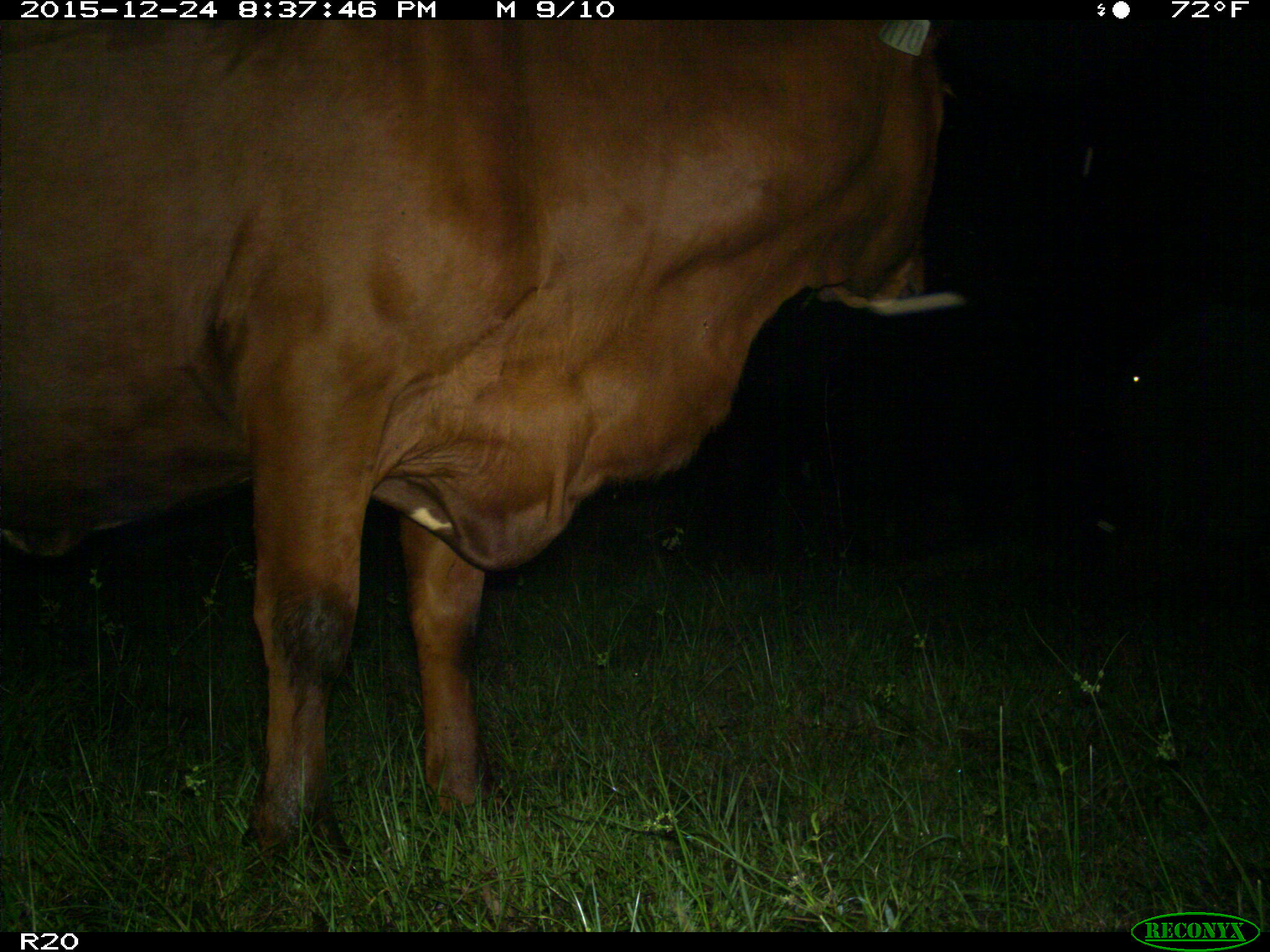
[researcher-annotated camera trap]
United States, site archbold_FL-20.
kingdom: Animalia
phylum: Chordata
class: Mammalia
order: Artiodactyla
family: Bovidae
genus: Bos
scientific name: Bos taurus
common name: domestic cow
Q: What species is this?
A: Bos taurus (domestic cow).